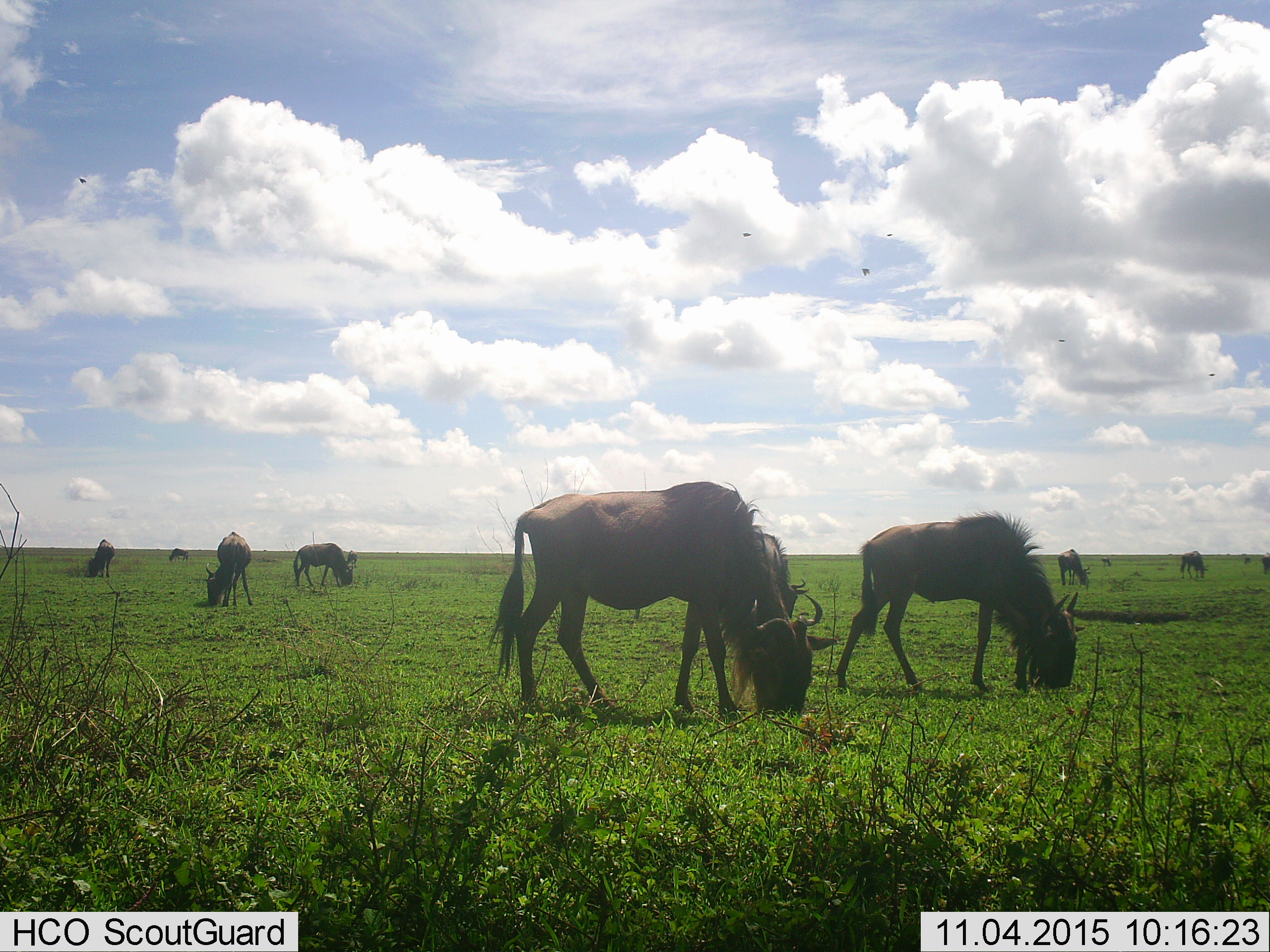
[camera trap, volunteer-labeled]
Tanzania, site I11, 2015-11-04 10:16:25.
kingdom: Animalia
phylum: Chordata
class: Mammalia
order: Artiodactyla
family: Bovidae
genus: Connochaetes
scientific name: Connochaetes taurinus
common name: blue wildebeest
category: wildebeest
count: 11-50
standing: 50%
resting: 0%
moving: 30%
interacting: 0%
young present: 0%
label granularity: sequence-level